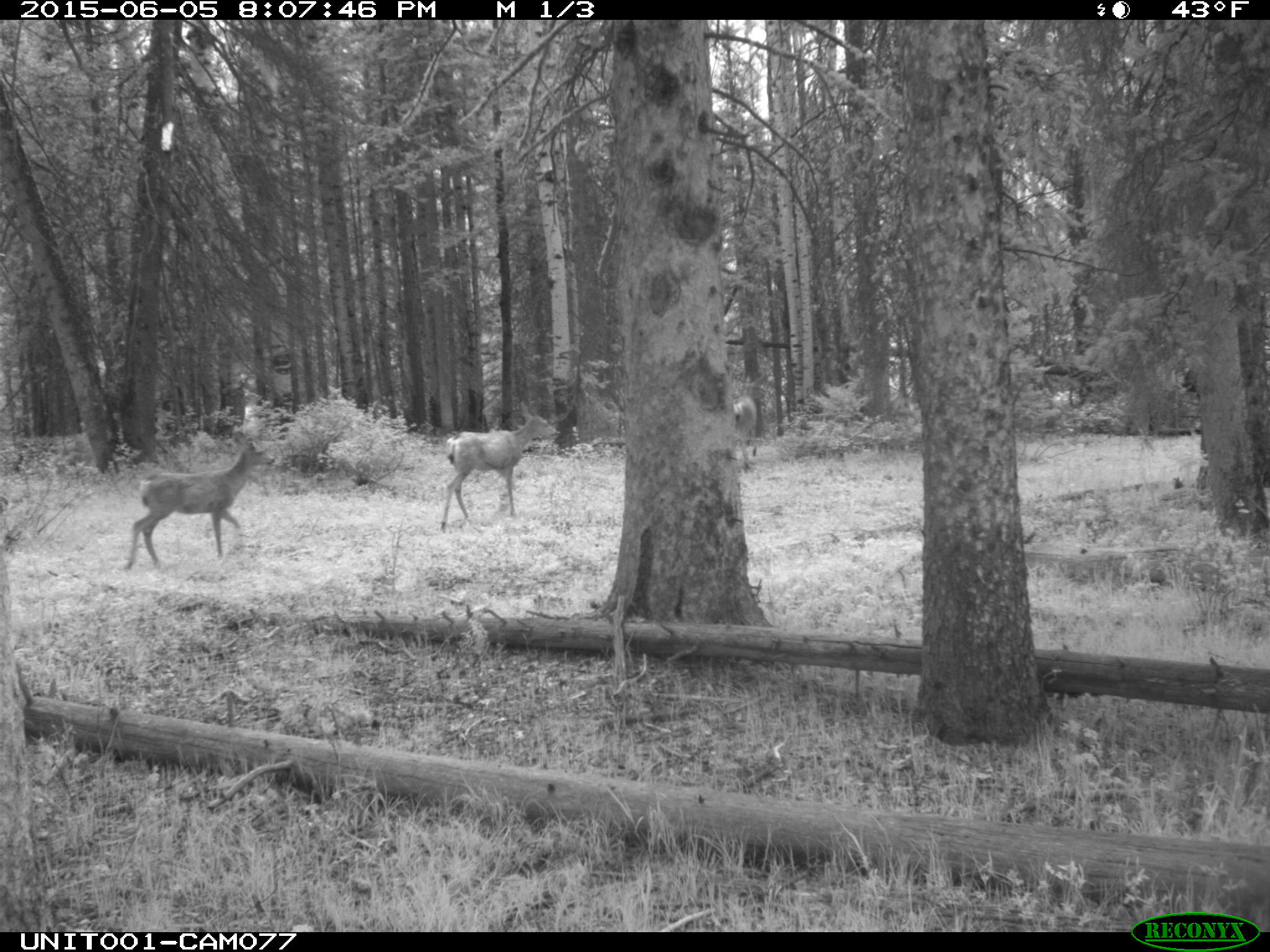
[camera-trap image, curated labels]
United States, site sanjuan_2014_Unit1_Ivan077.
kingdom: Animalia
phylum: Chordata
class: Mammalia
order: Artiodactyla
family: Cervidae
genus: Odocoileus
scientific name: Odocoileus hemionus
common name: mule deer